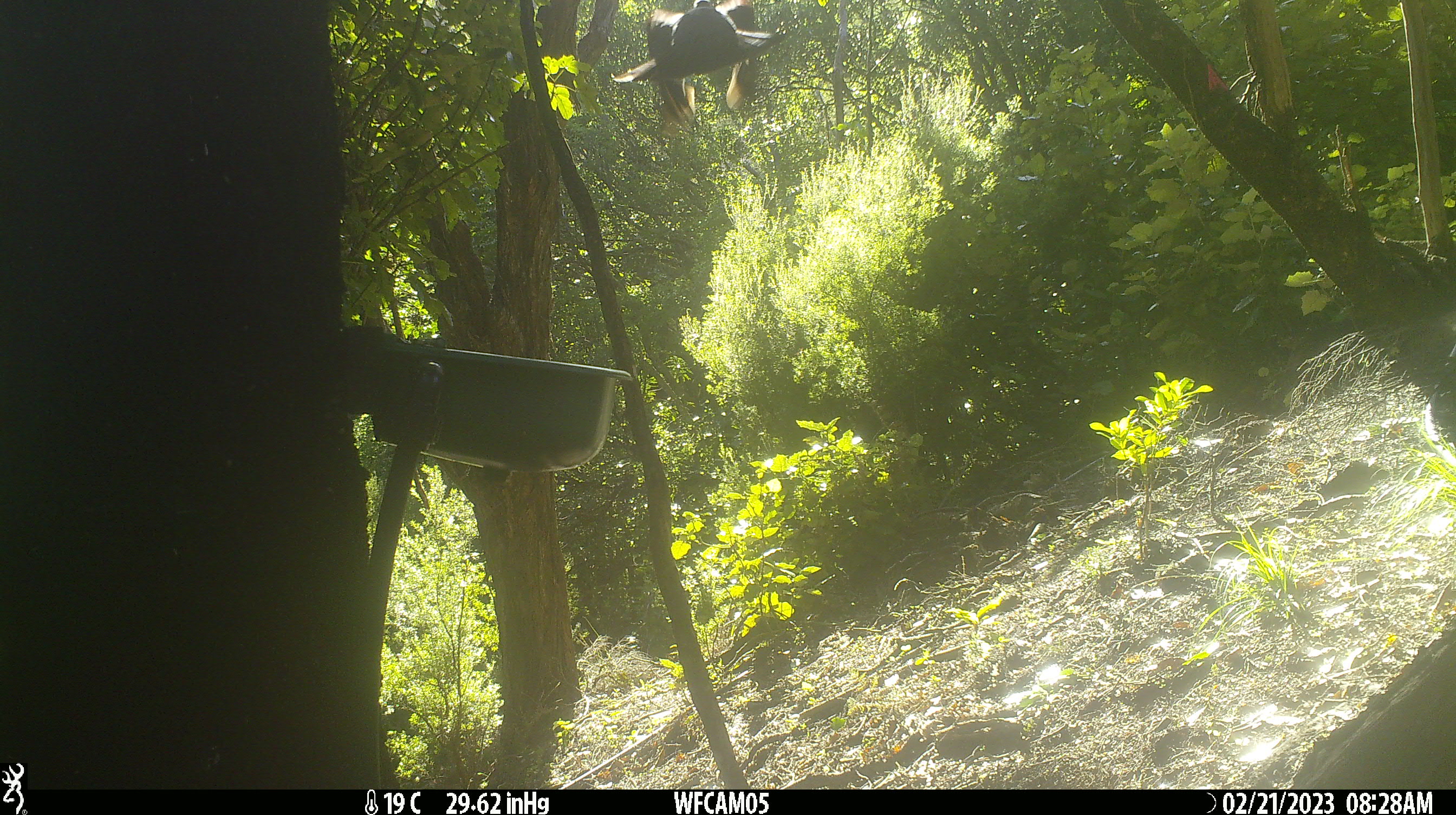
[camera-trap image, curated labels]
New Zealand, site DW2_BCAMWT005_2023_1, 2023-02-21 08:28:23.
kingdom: Animalia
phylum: Chordata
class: Aves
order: Columbiformes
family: Columbidae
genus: Hemiphaga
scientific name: Hemiphaga novaeseelandiae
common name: new zealand pigeon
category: kereru